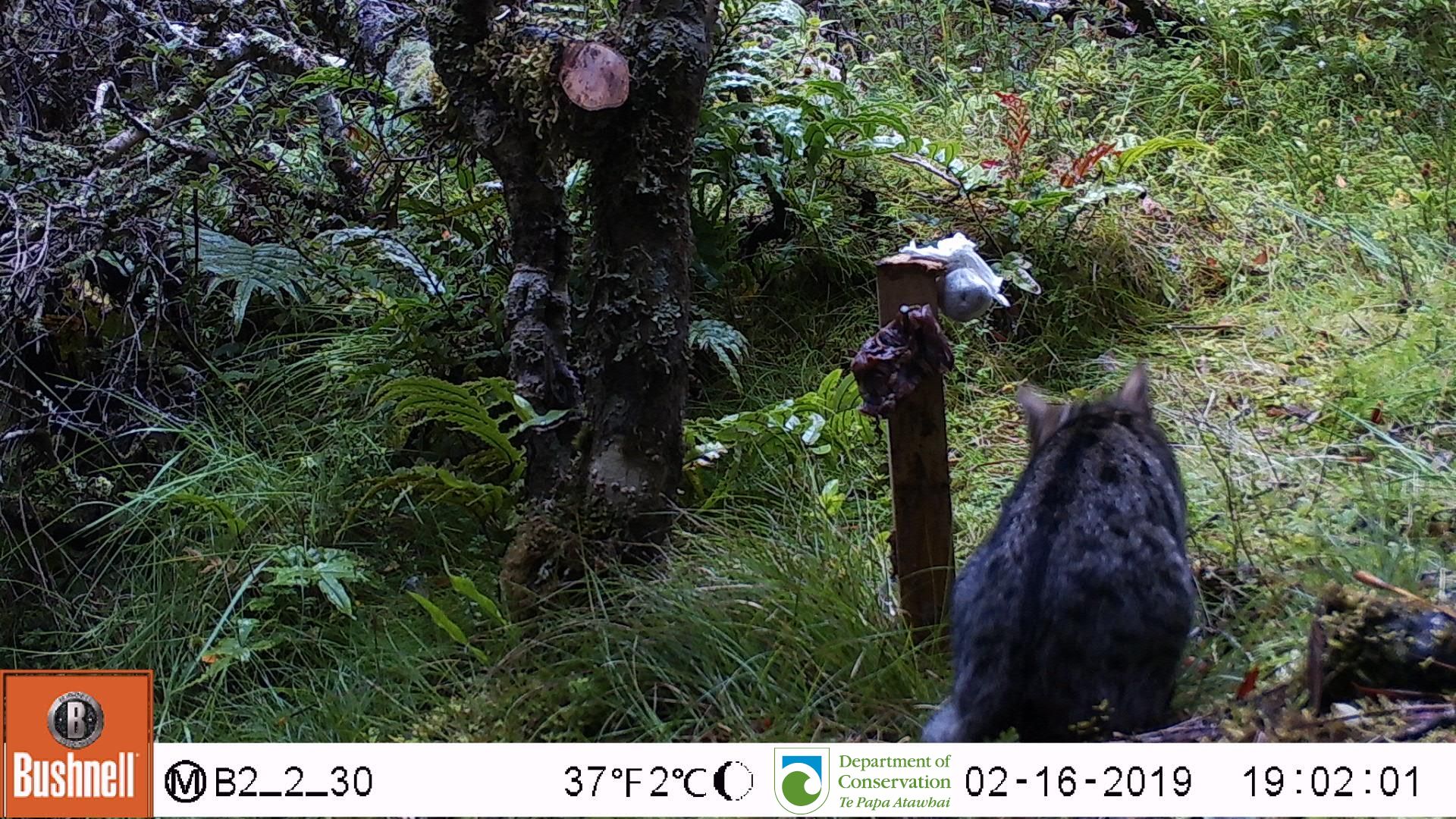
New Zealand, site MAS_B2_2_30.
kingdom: Animalia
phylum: Chordata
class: Mammalia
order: Carnivora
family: Felidae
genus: Felis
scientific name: Felis catus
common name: domestic cat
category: cat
Cat (domestic cat) (Felis catus).